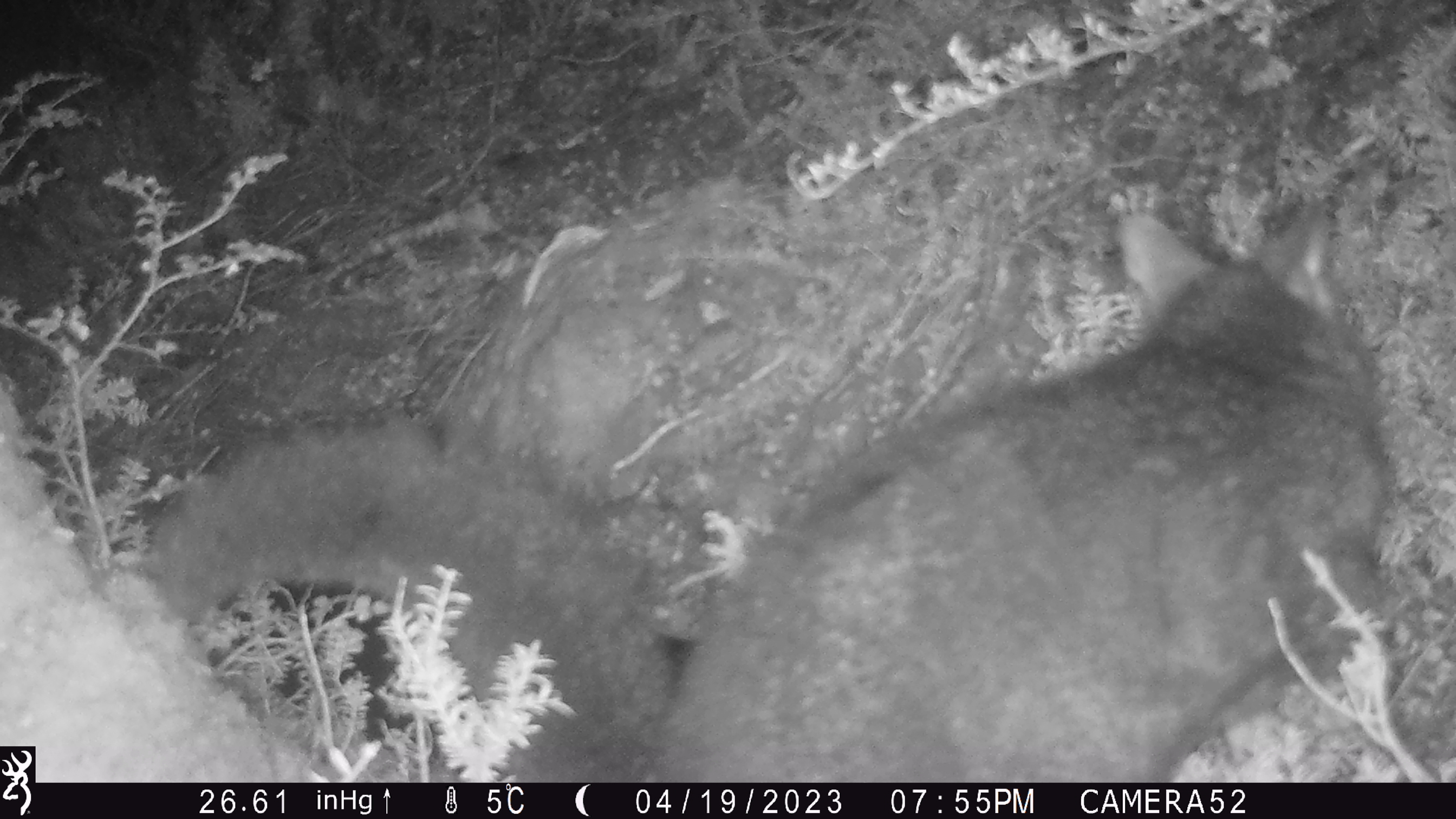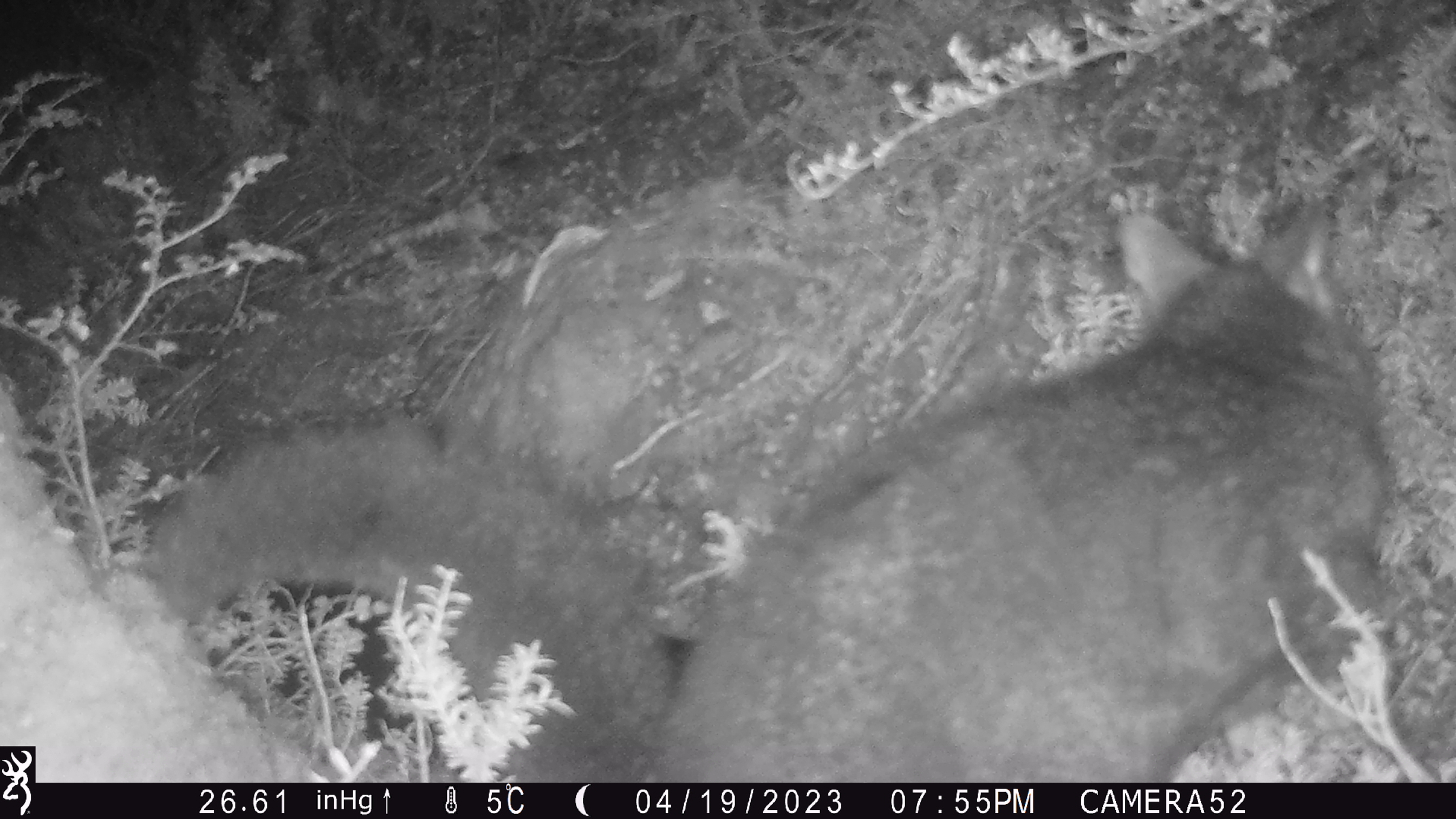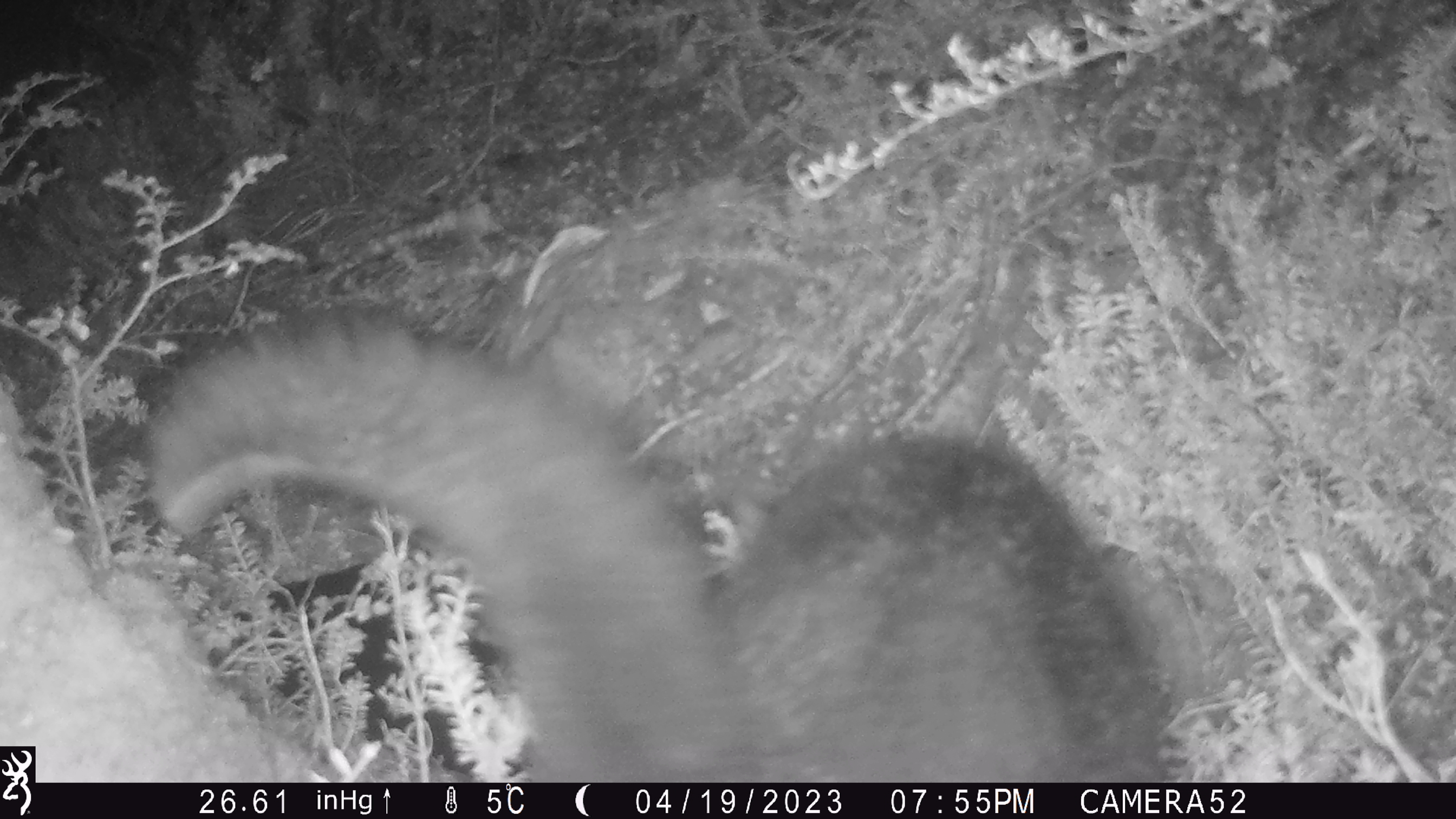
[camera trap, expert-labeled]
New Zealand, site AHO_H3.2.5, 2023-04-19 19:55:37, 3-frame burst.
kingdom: Animalia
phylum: Chordata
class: Mammalia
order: Diprotodontia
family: Phalangeridae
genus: Trichosurus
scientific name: Trichosurus vulpecula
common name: common brushtail possum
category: possum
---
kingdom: Animalia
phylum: Chordata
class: Mammalia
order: Carnivora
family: Mustelidae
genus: Mustela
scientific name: Mustela erminea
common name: stoat